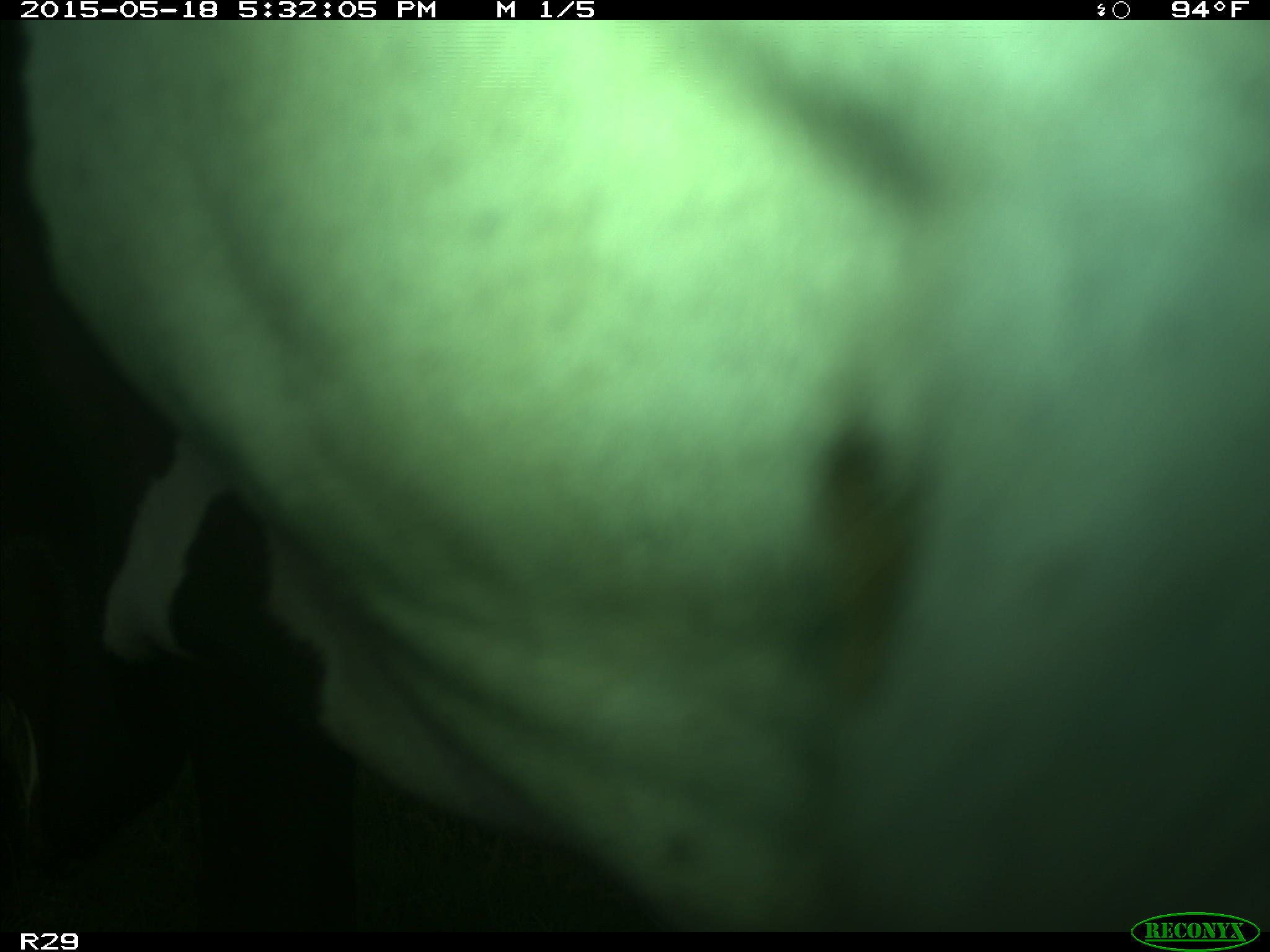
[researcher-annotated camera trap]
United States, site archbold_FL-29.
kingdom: Animalia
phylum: Chordata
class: Mammalia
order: Artiodactyla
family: Bovidae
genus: Bos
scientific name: Bos taurus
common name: domestic cow